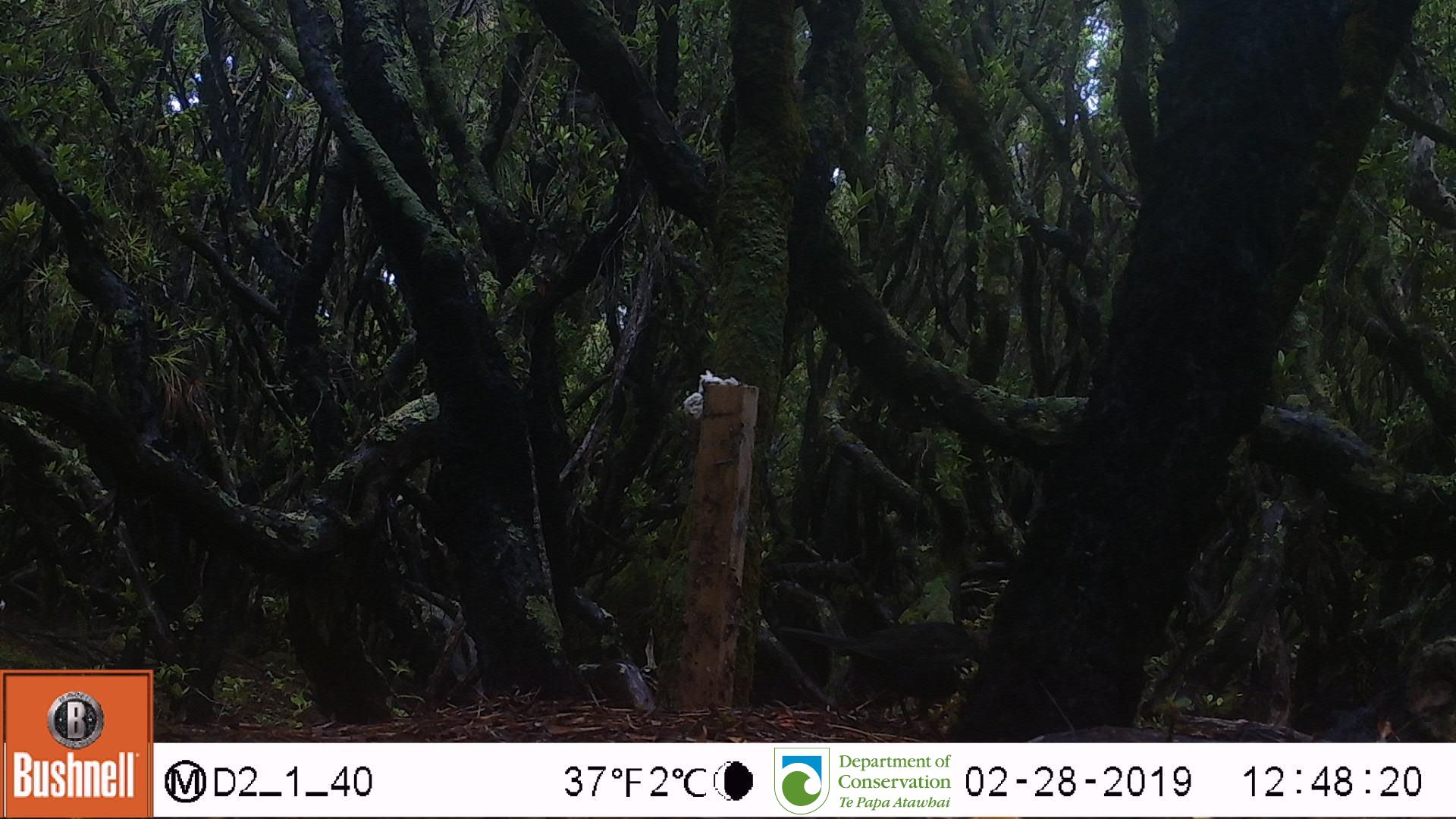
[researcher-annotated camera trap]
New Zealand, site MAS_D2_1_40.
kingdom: Animalia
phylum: Chordata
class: Aves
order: Passeriformes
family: Turdidae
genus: Turdus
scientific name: Turdus merula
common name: eurasian blackbird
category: blackbird